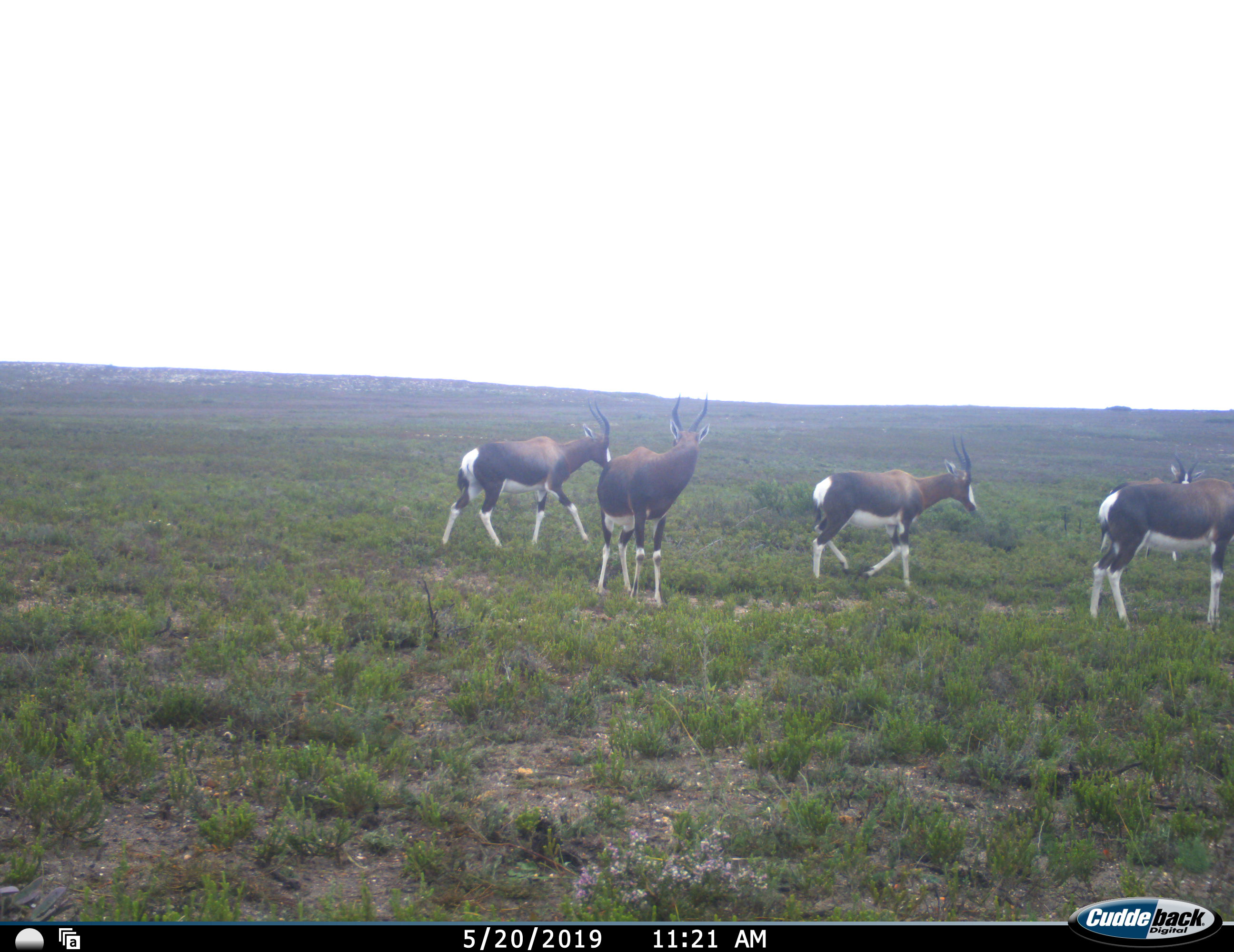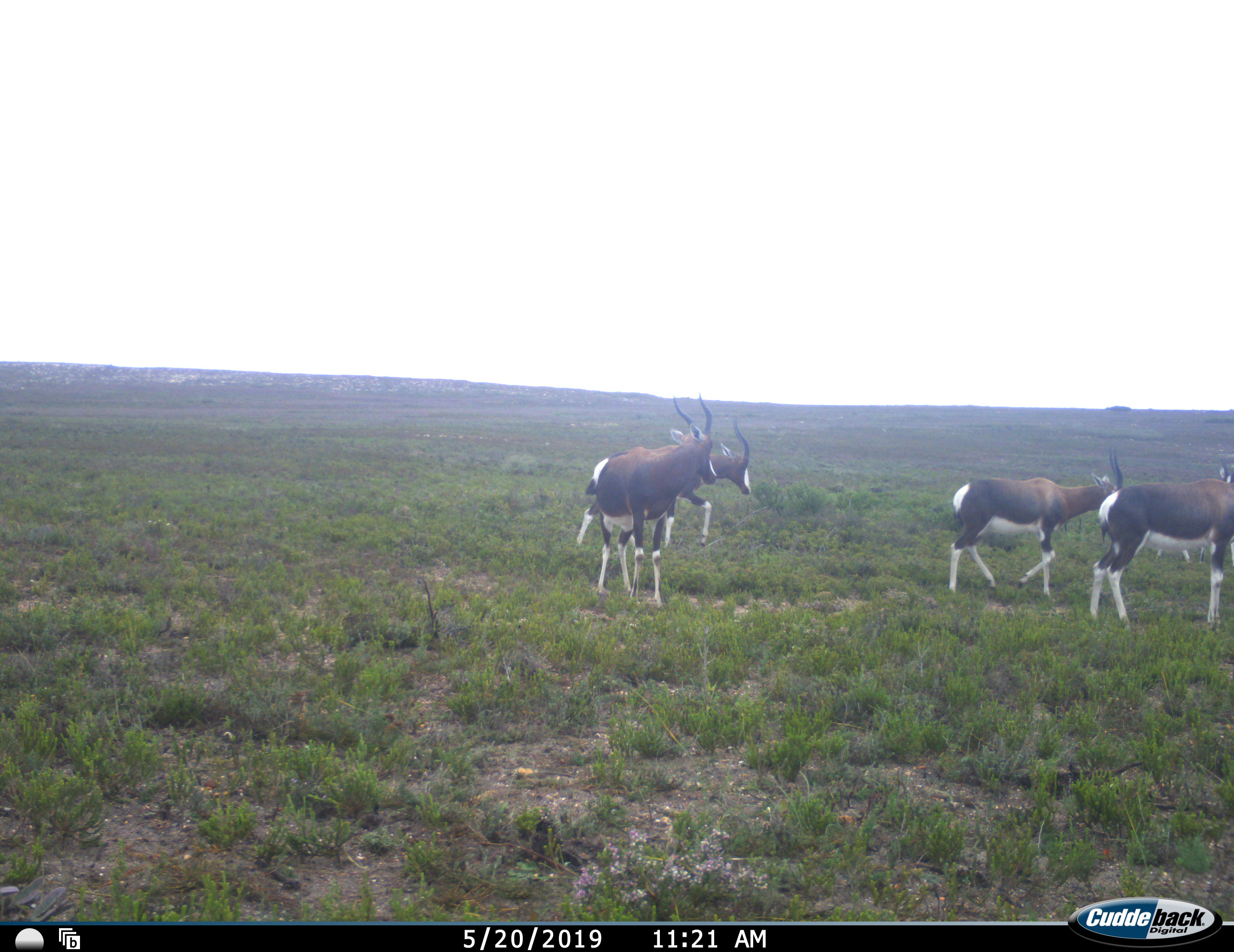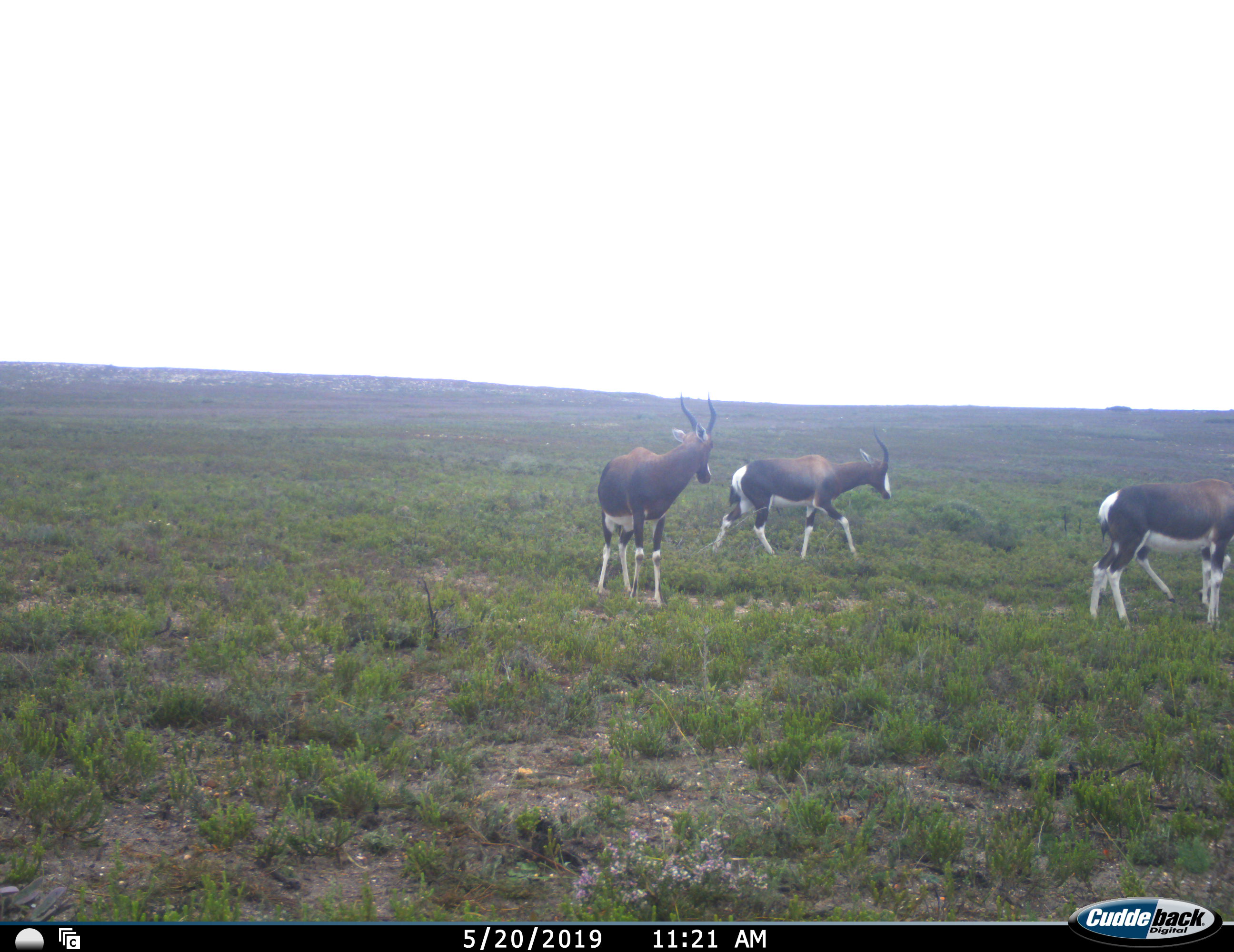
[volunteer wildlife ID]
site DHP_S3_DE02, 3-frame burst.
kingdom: Animalia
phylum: Chordata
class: Mammalia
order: Artiodactyla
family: Bovidae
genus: Damaliscus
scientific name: Damaliscus pygargus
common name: bontebok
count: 5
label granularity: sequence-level